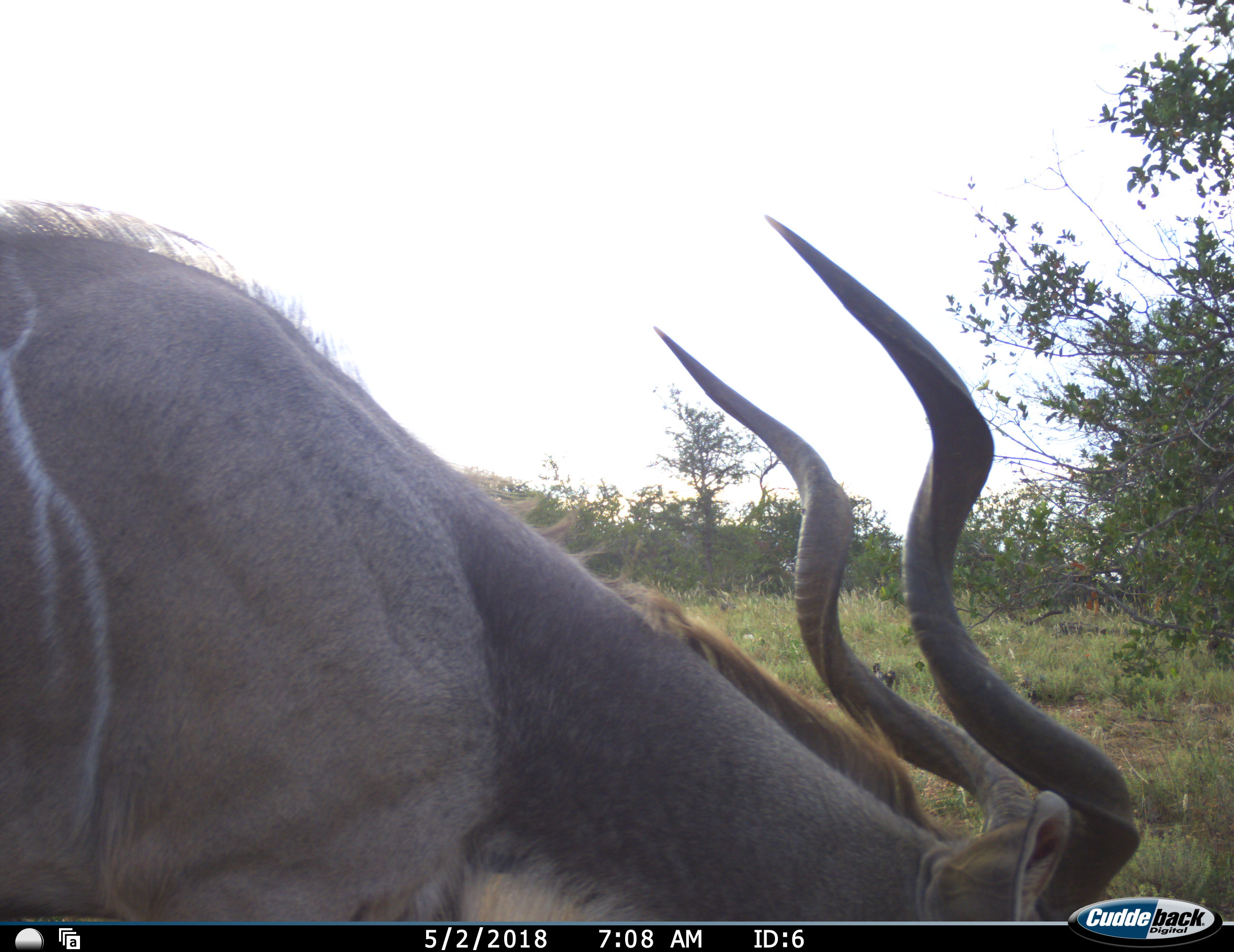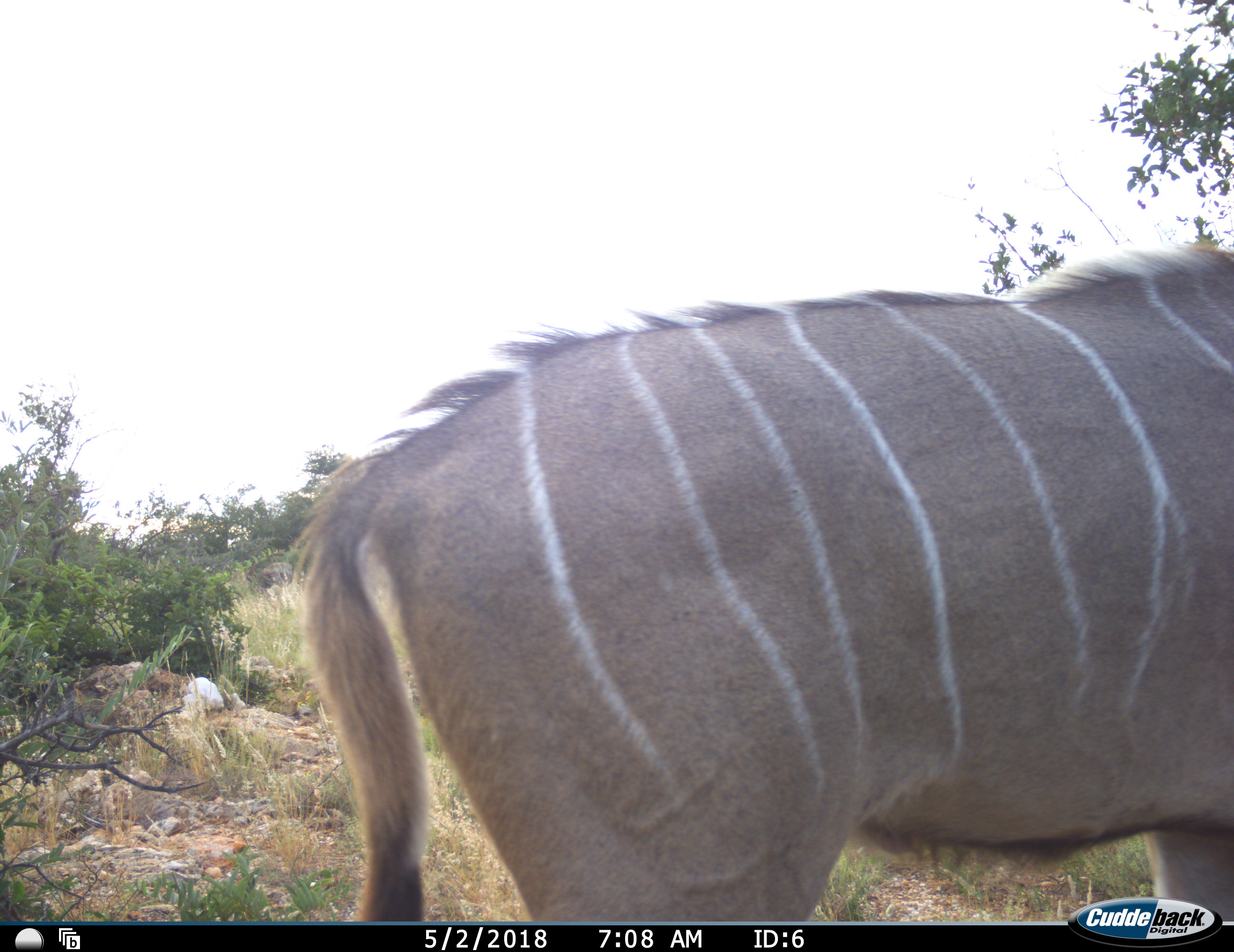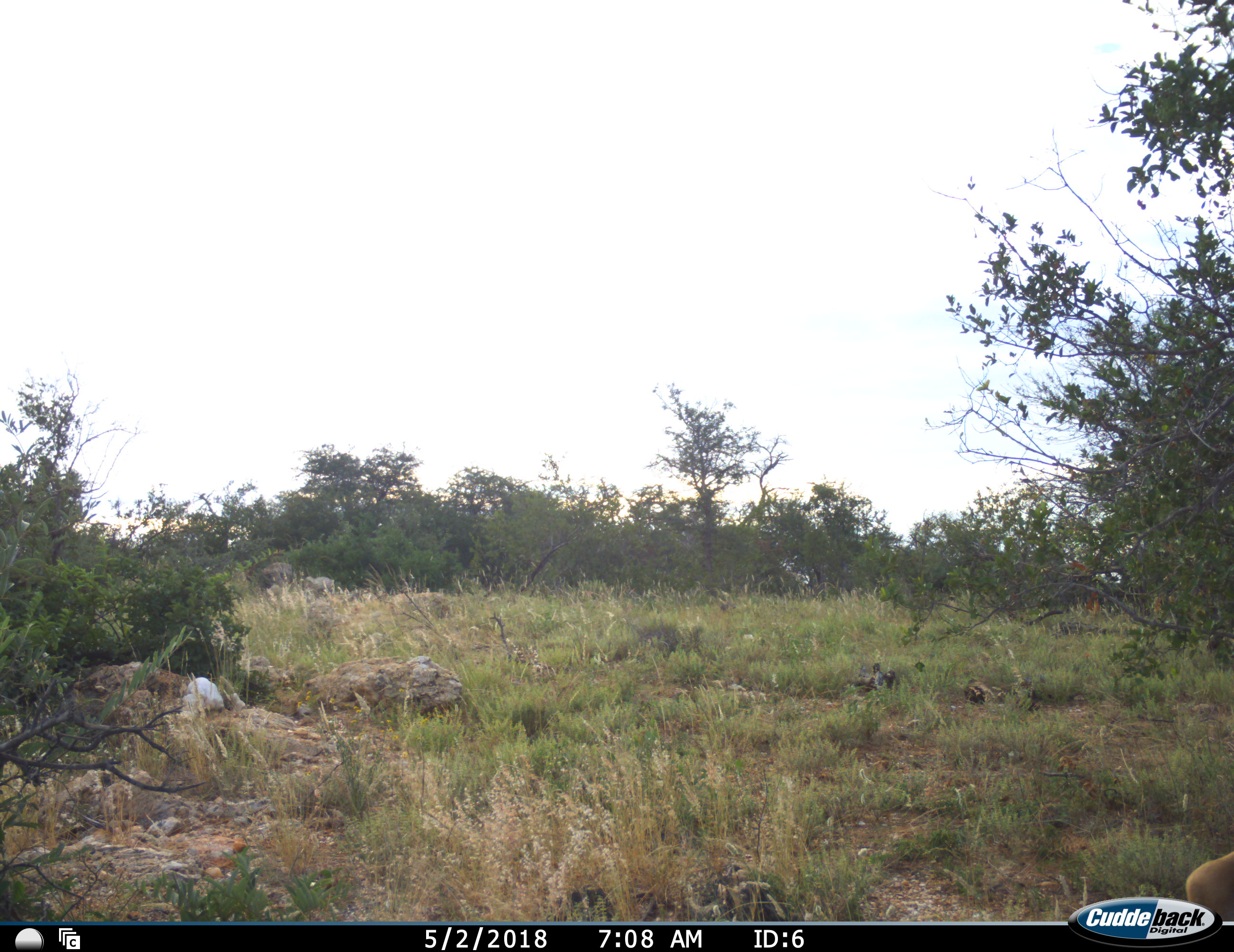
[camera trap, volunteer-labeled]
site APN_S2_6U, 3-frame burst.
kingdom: Animalia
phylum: Chordata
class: Mammalia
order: Artiodactyla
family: Bovidae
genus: Tragelaphus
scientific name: Tragelaphus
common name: kudu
Kudu (Tragelaphus), count 1. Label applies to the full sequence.